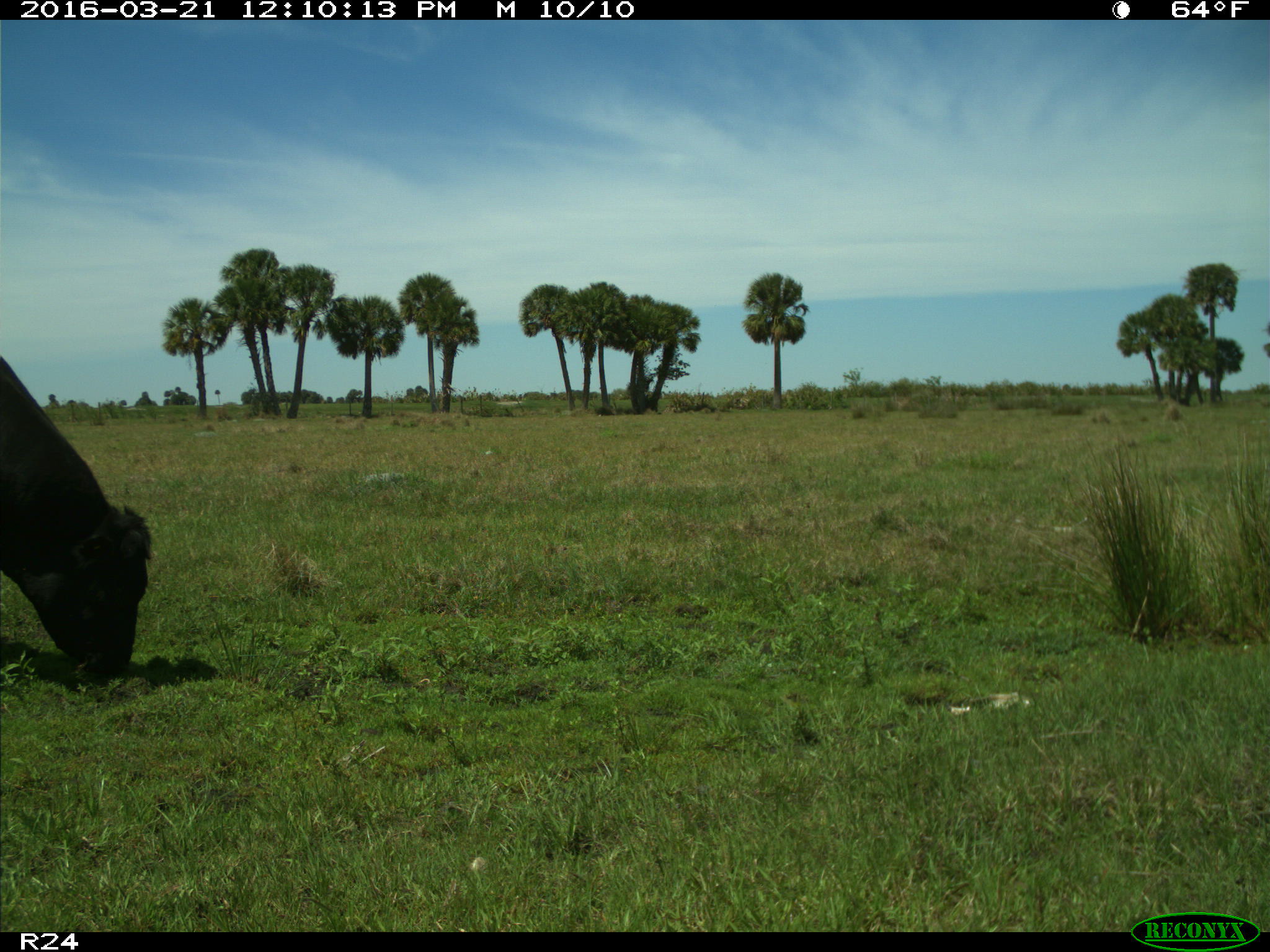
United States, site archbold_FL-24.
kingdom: Animalia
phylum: Chordata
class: Mammalia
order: Artiodactyla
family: Bovidae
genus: Bos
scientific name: Bos taurus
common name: domestic cow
Bos taurus (domestic cow).